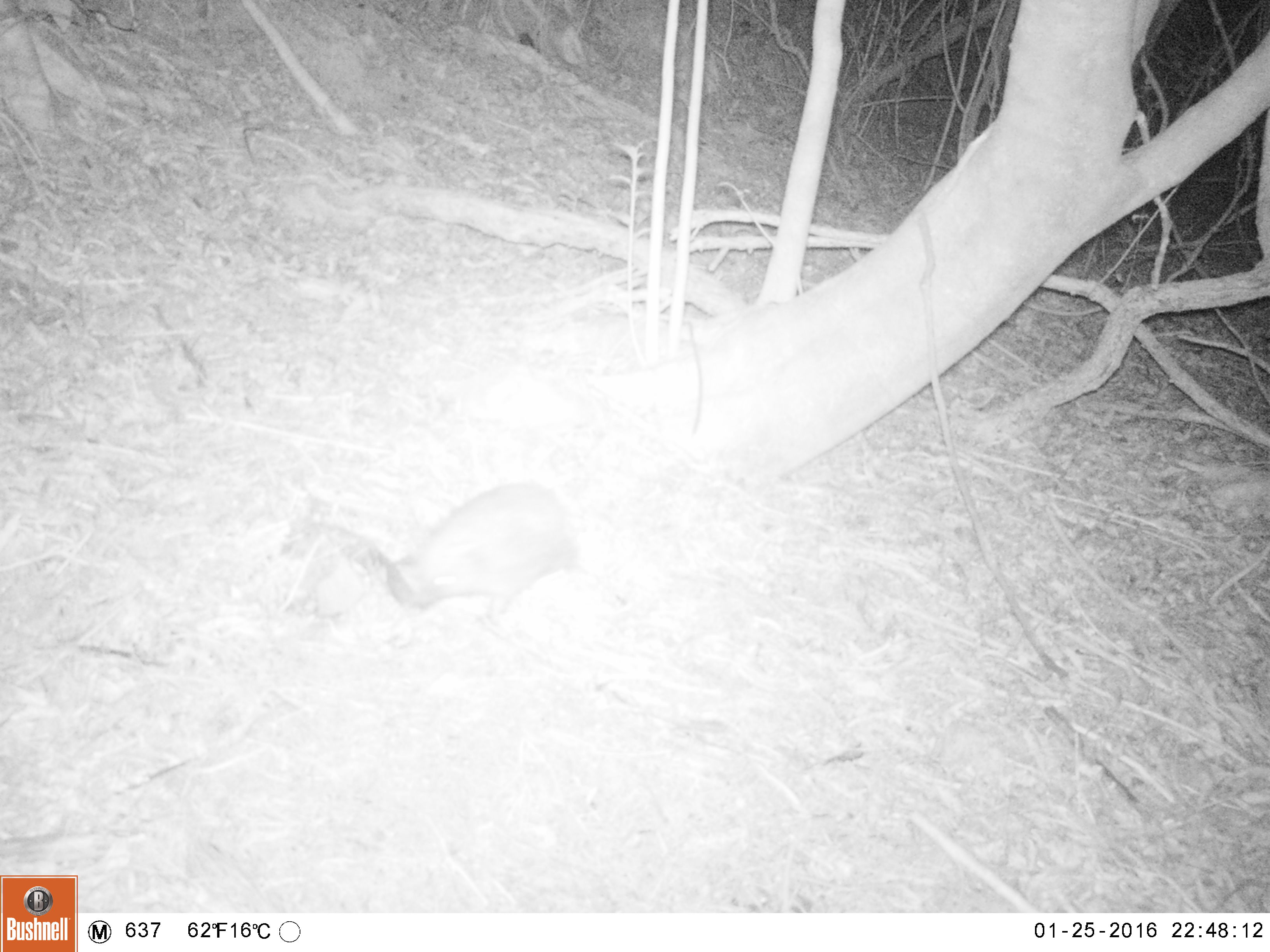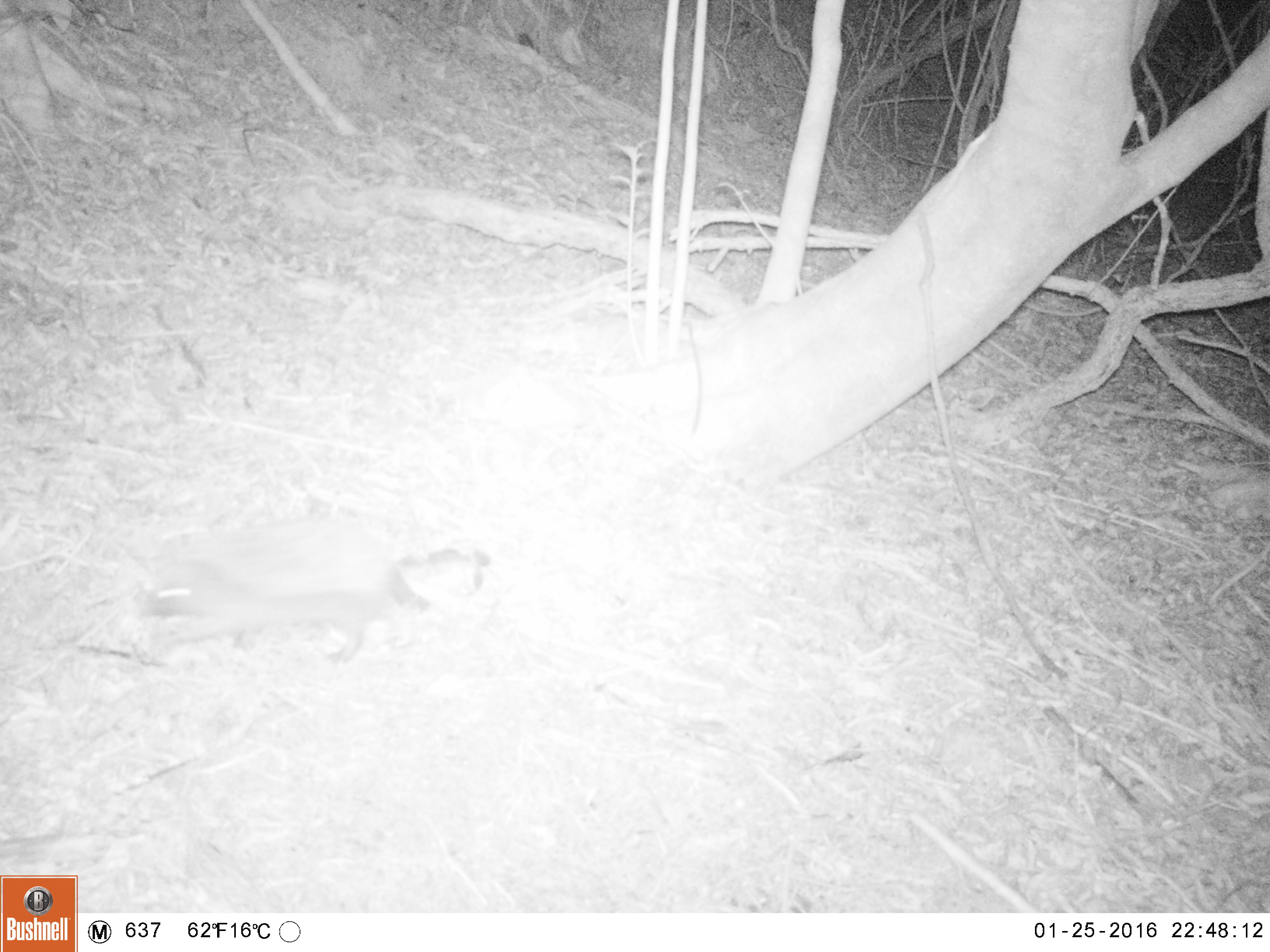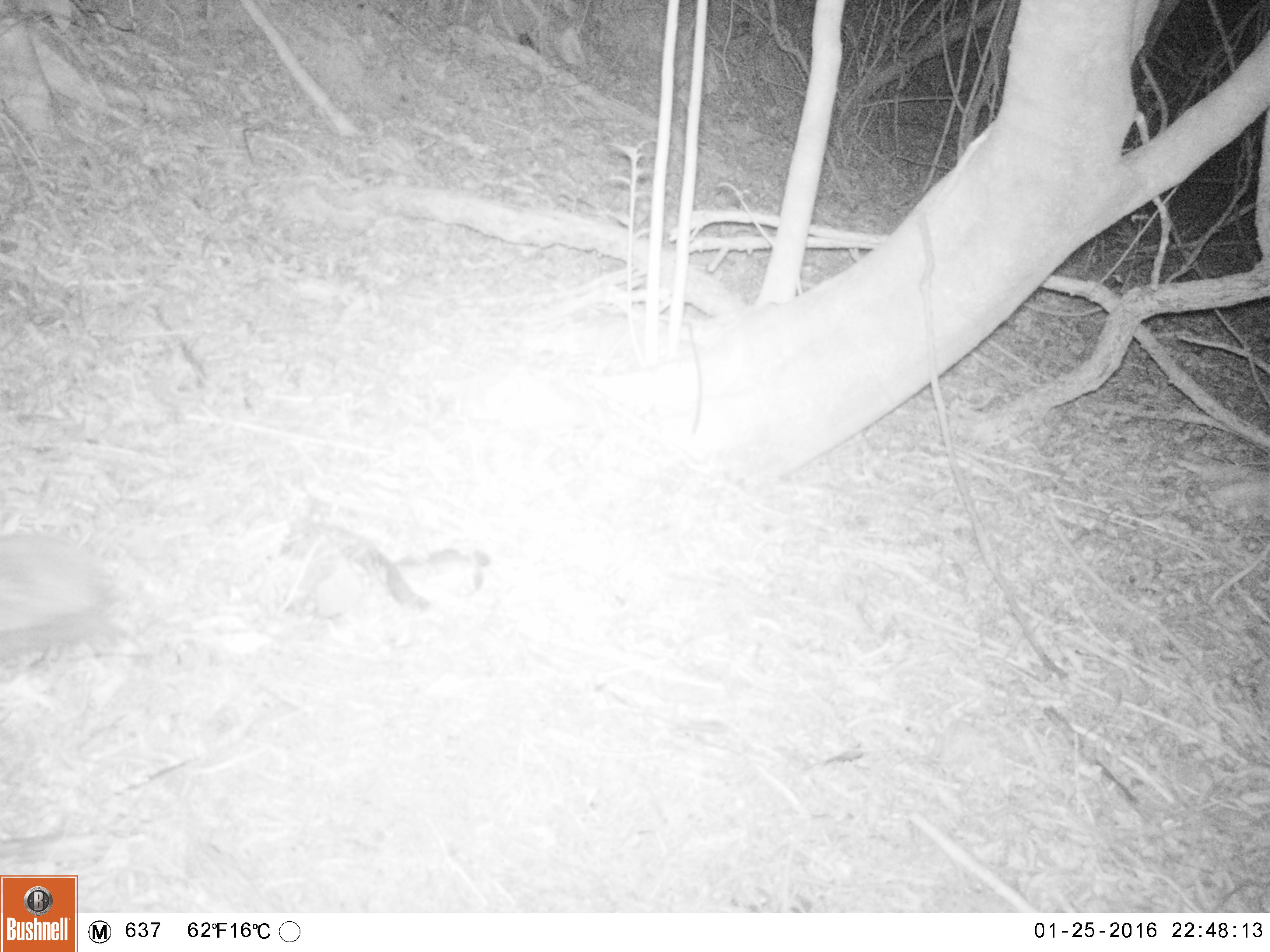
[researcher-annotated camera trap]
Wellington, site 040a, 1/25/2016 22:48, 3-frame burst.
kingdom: Animalia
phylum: Chordata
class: Mammalia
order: Eulipotyphla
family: Erinaceidae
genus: Erinaceus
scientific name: Erinaceus europaeus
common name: hedgehog